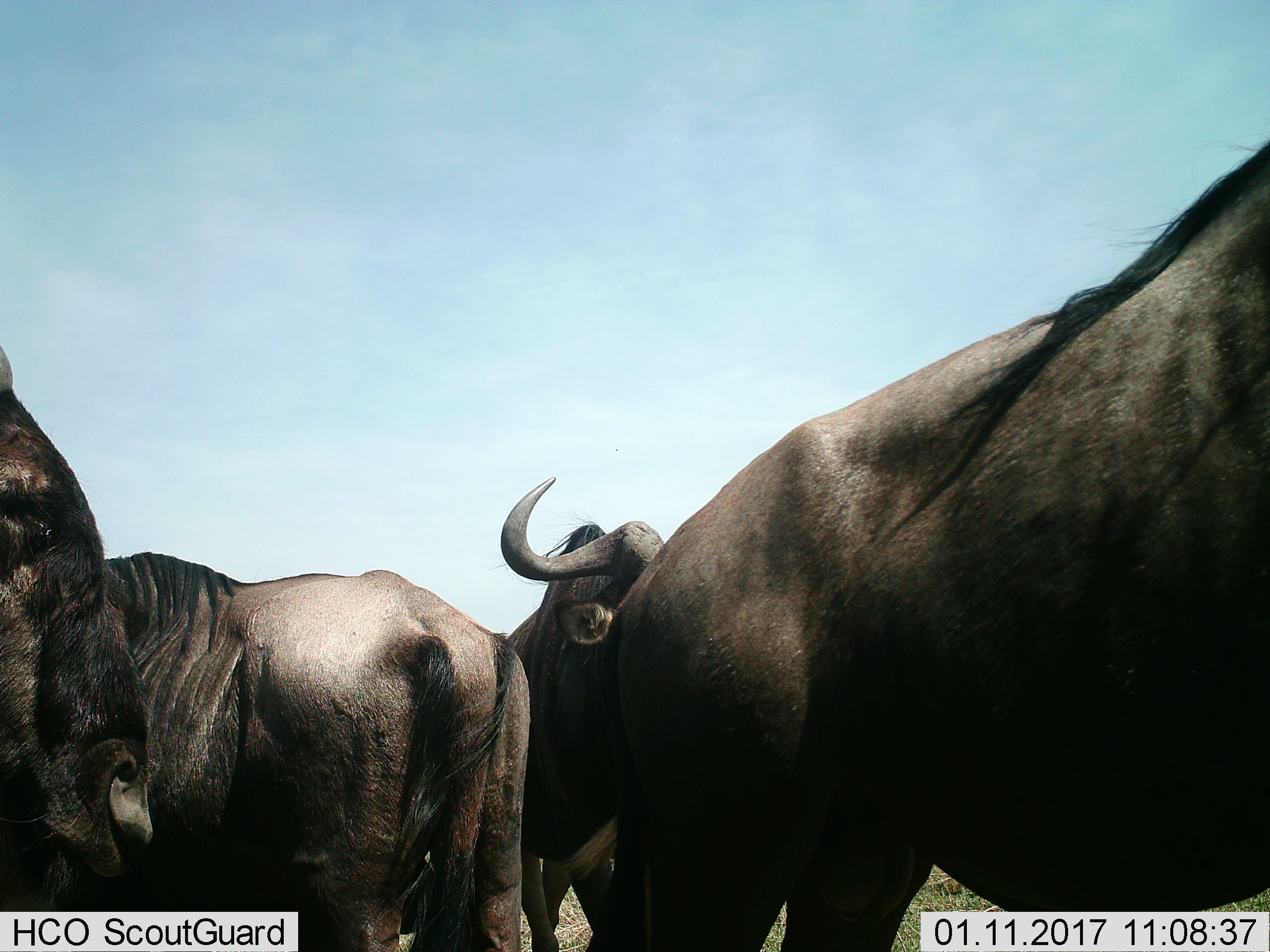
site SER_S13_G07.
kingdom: Animalia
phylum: Chordata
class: Mammalia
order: Artiodactyla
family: Bovidae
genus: Connochaetes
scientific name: Connochaetes taurinus taurinus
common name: blue wildebeest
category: wildebeestblue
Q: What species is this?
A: Wildebeestblue (blue wildebeest) (Connochaetes taurinus taurinus).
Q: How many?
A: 4.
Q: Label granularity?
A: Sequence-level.